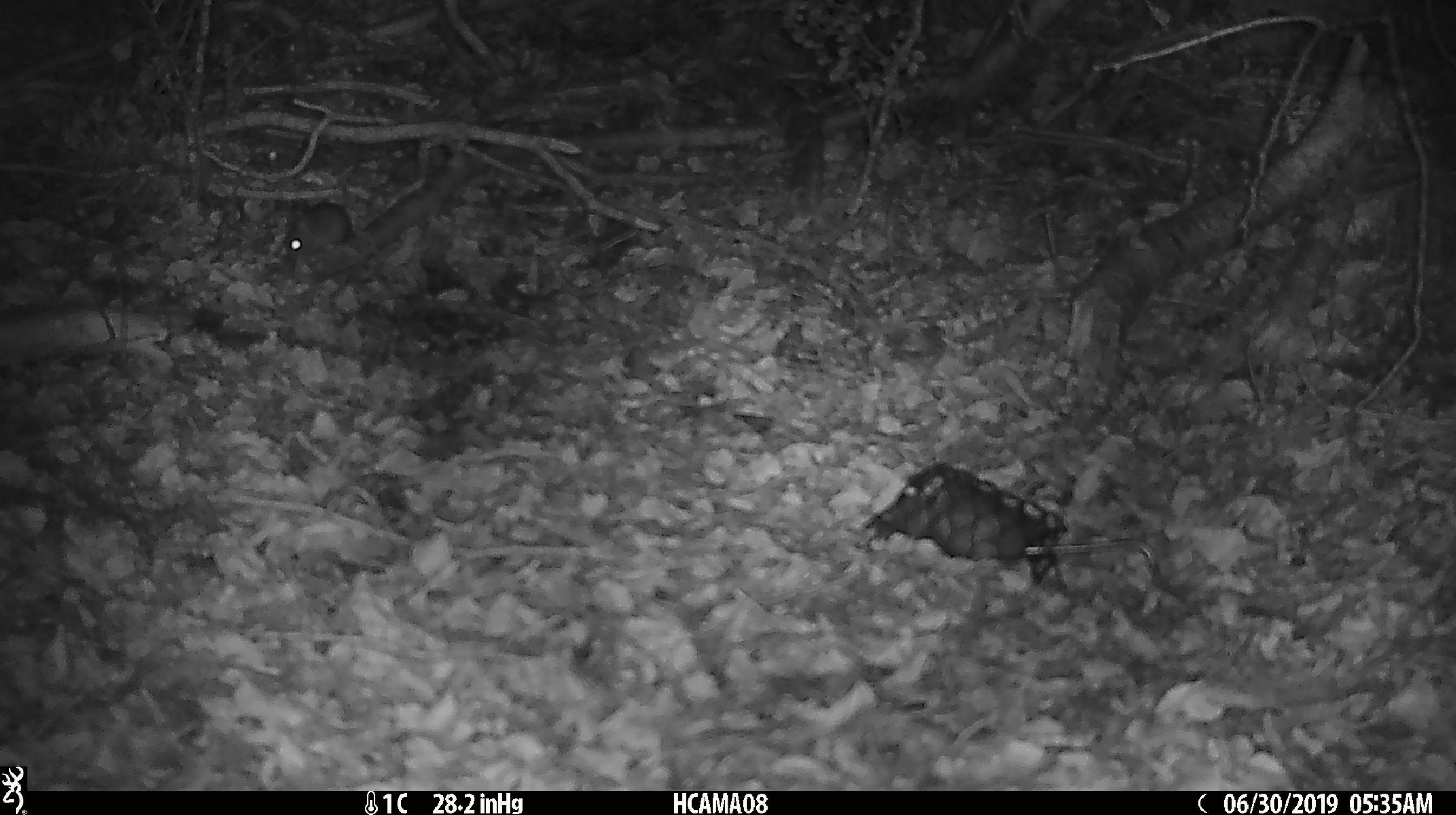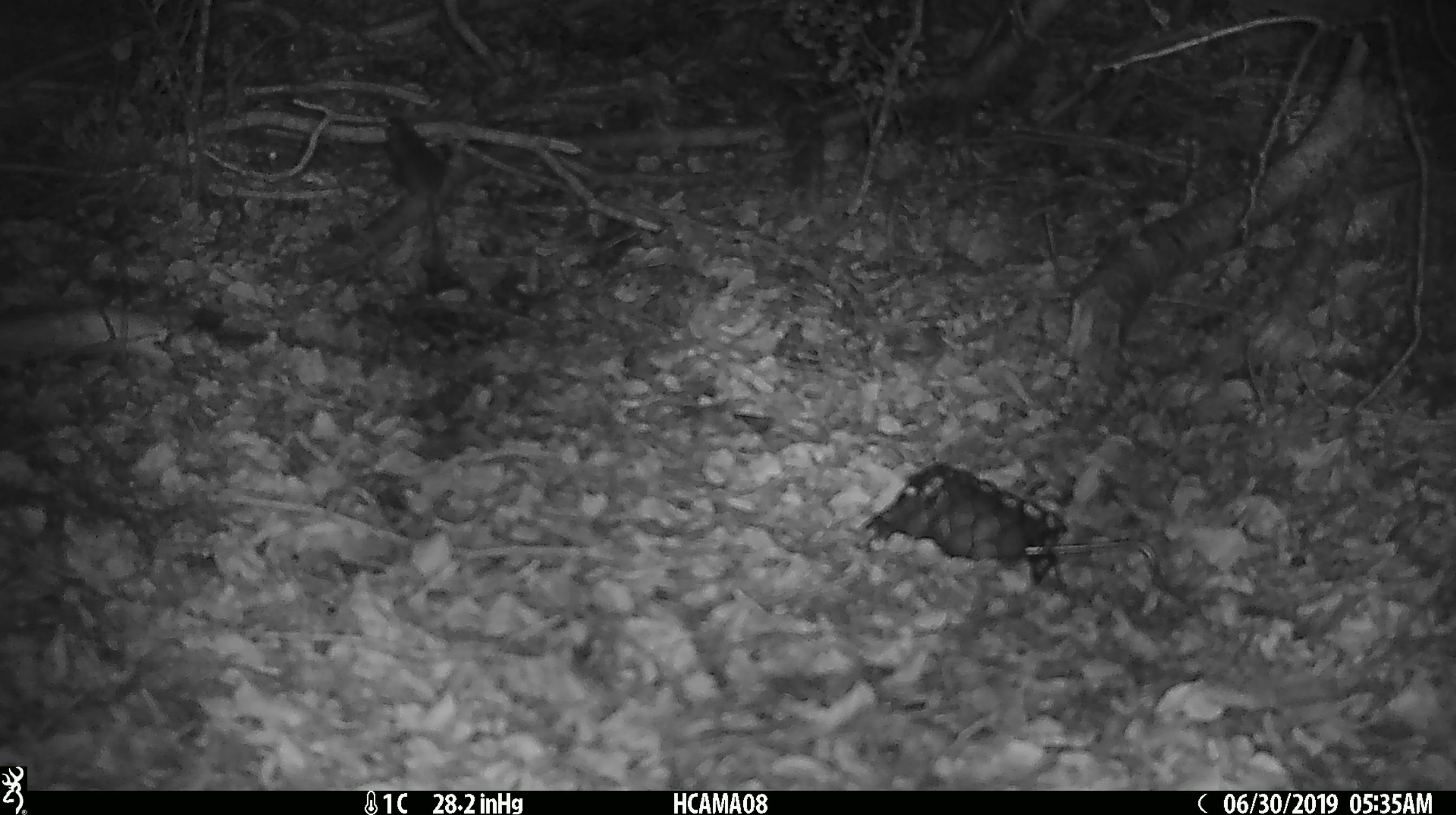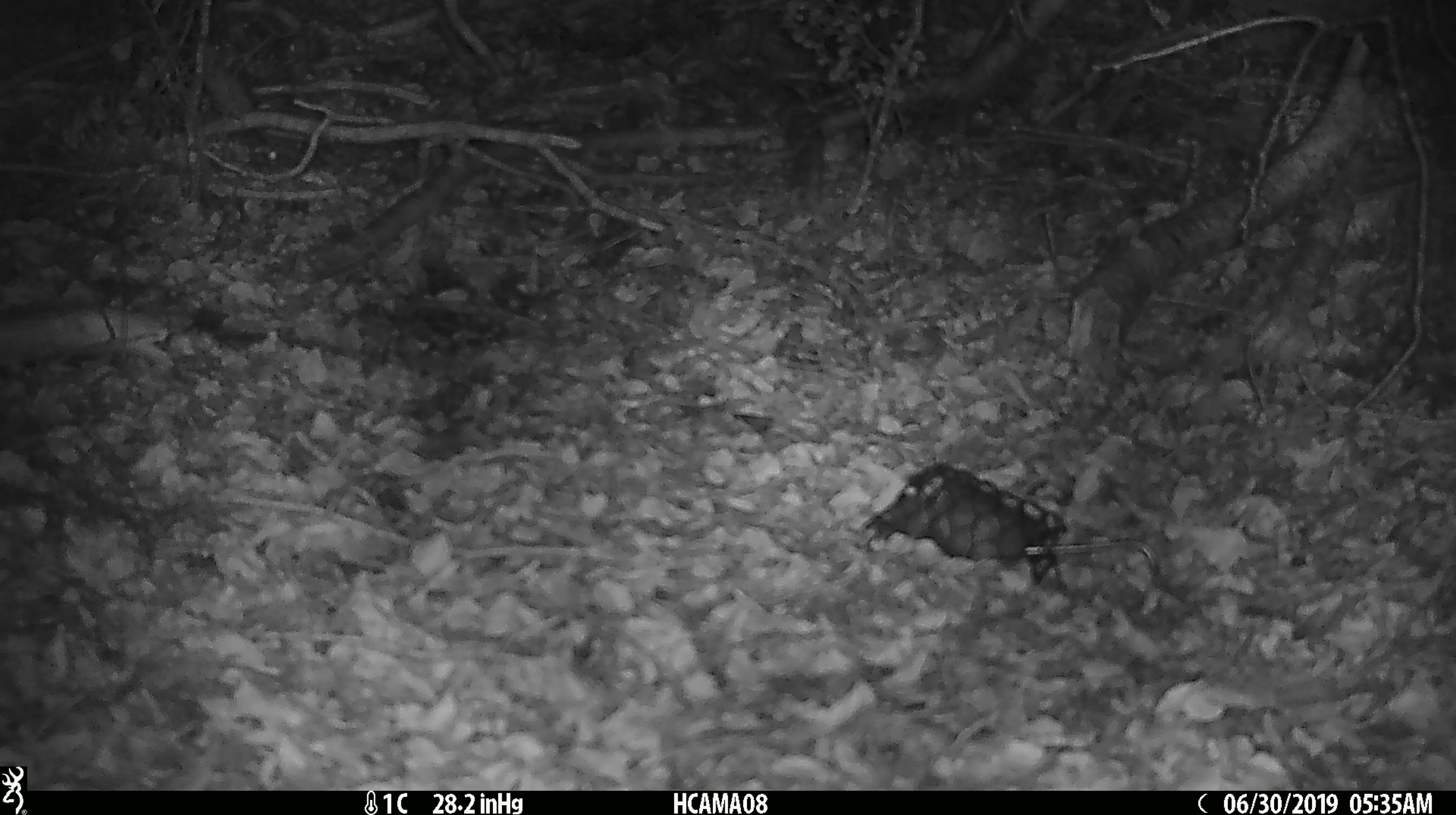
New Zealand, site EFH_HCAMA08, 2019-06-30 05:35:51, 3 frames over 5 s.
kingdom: Animalia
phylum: Chordata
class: Mammalia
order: Rodentia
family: Muridae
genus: Mus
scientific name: Mus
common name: mouse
Mouse (Mus).